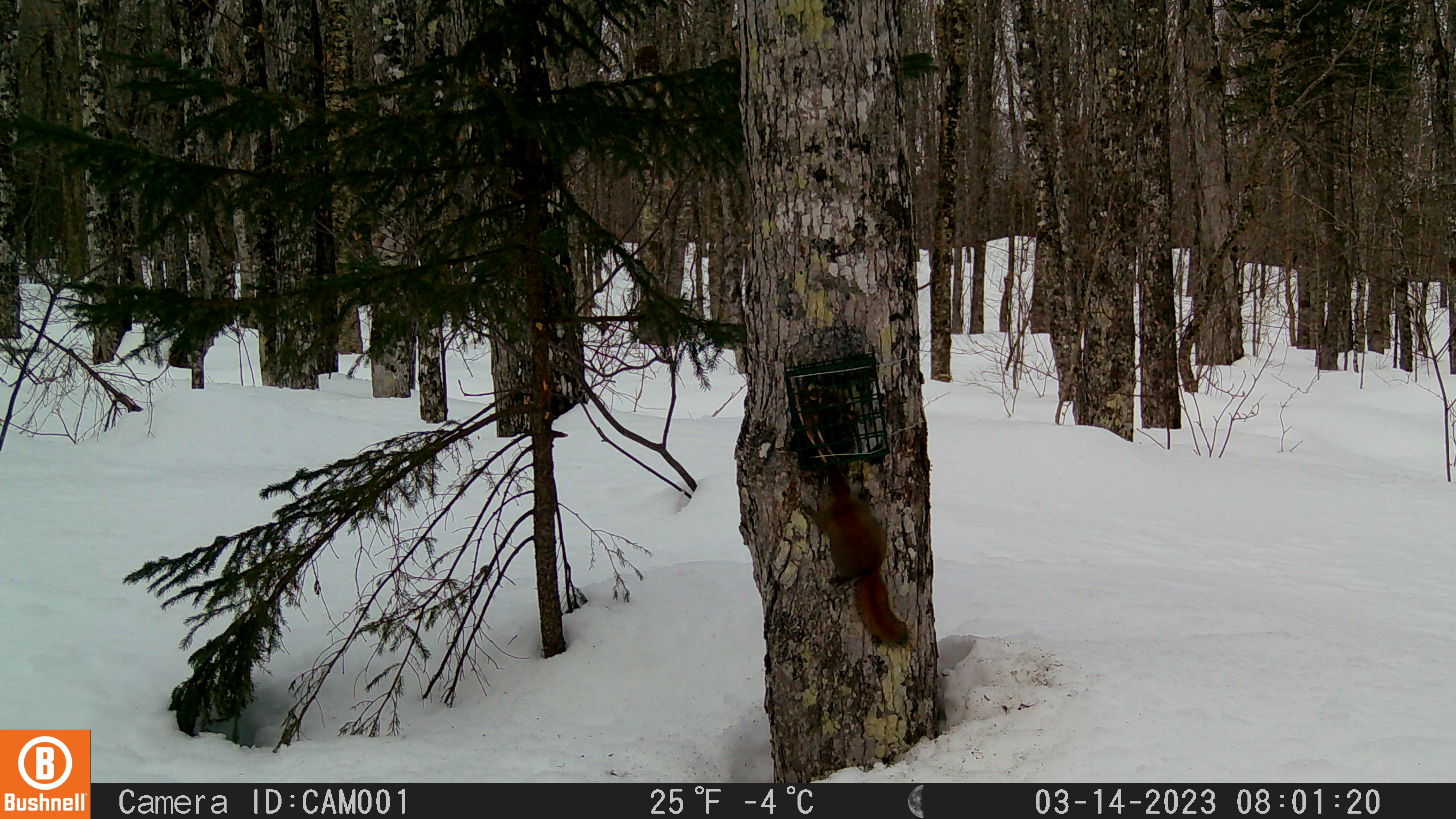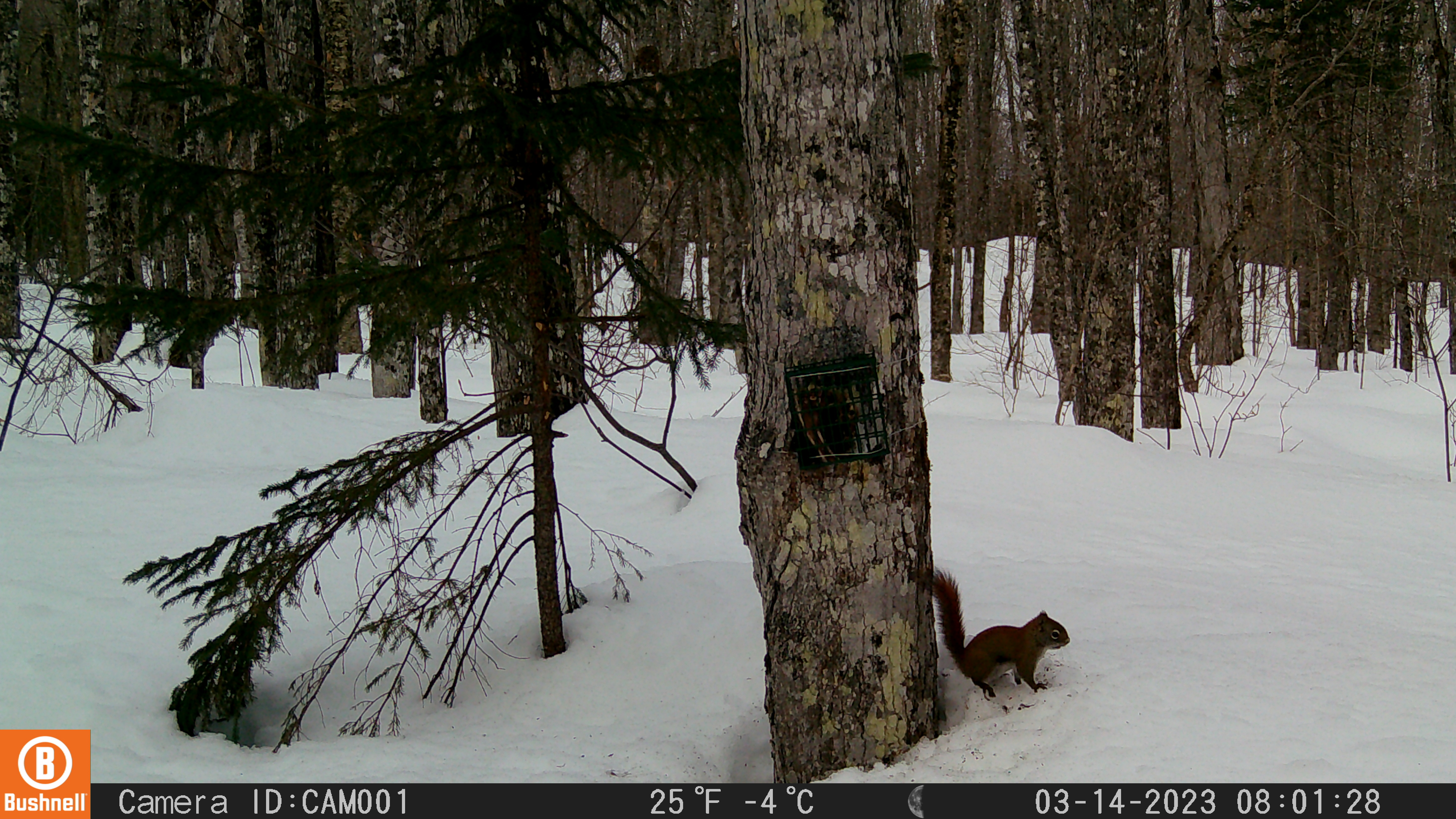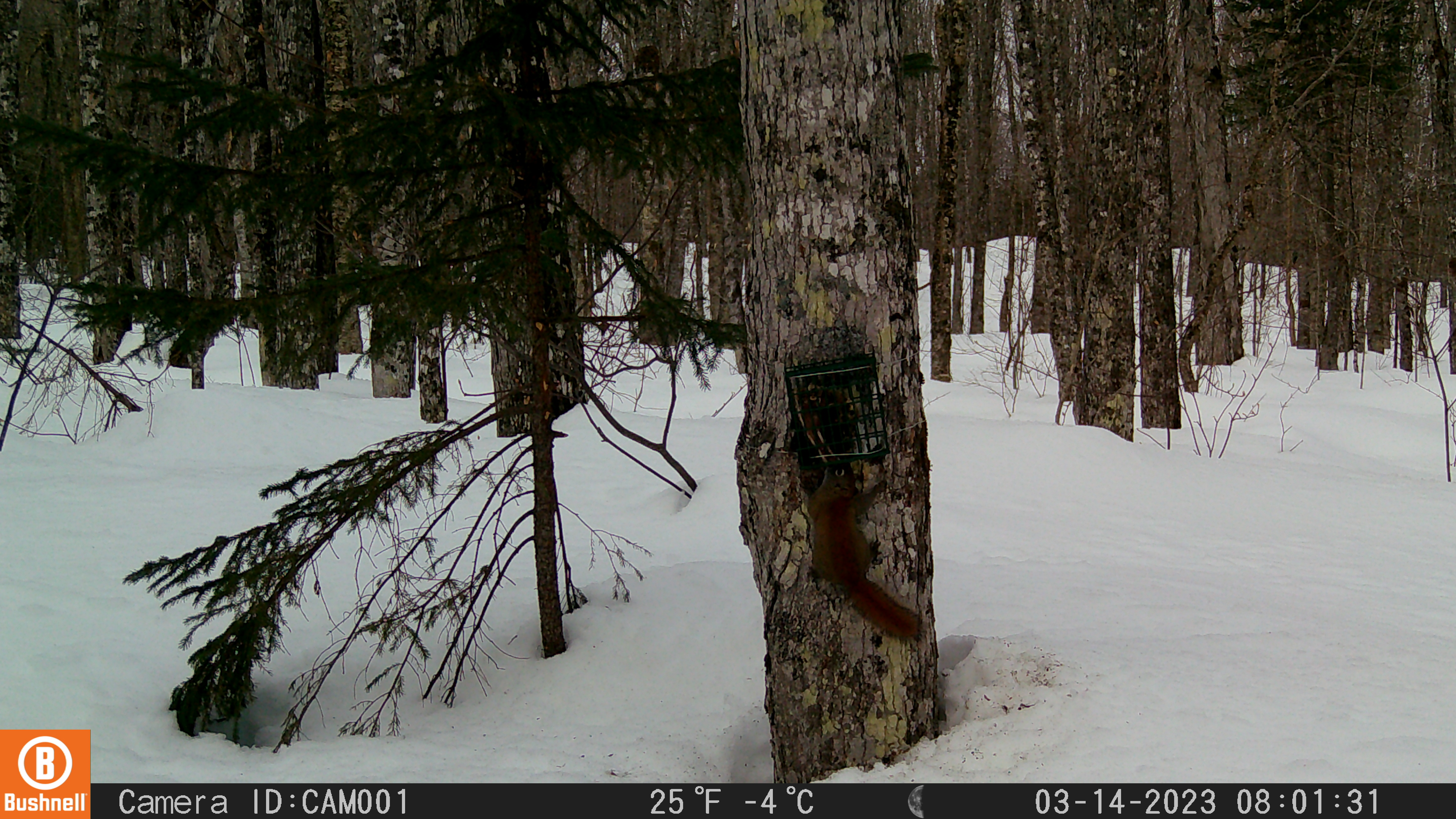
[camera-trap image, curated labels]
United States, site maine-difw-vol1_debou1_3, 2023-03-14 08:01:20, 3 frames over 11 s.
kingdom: Animalia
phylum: Chordata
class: Mammalia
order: Rodentia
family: Sciuridae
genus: Tamiasciurus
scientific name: Tamiasciurus hudsonicus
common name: red squirrel